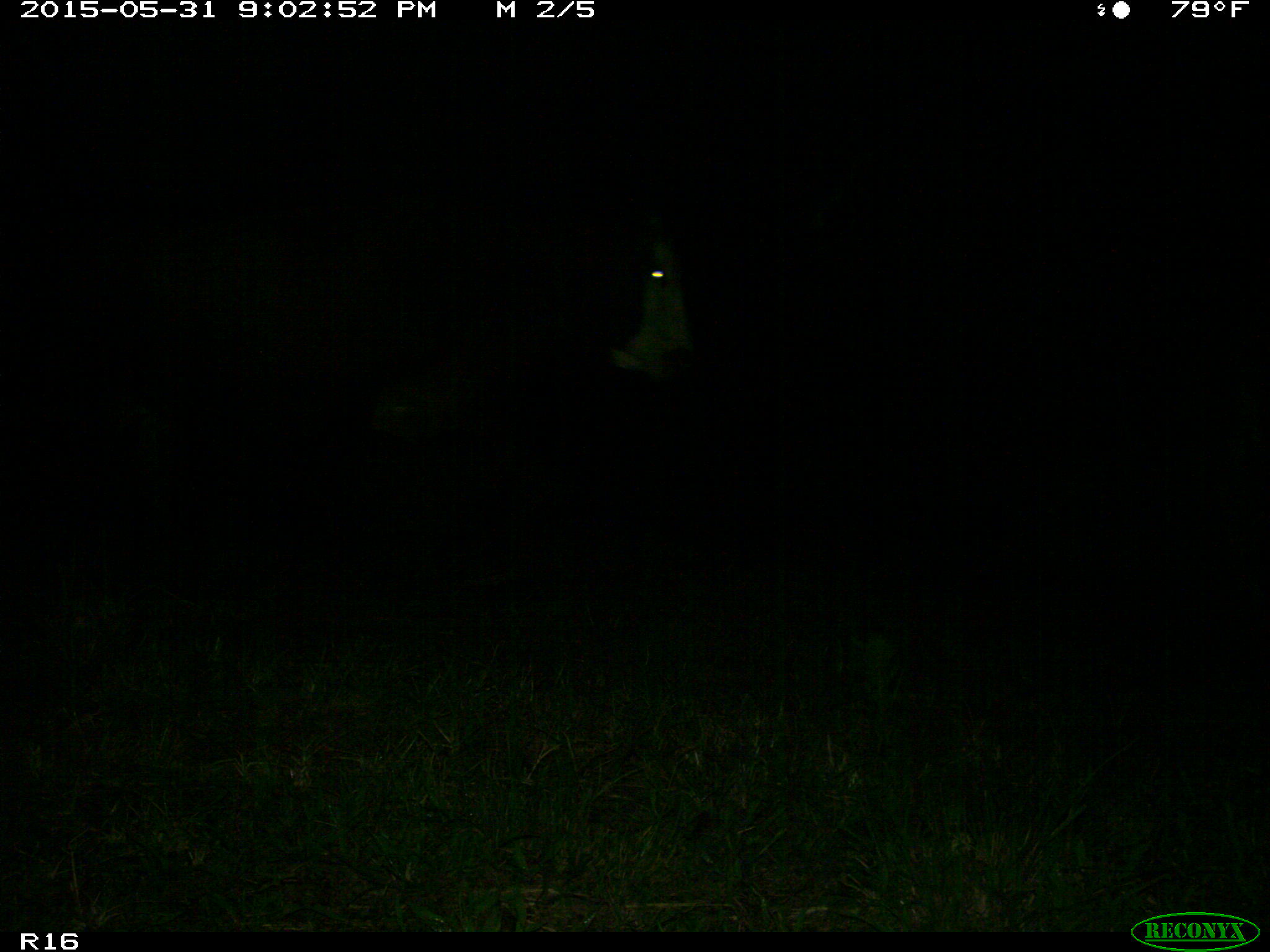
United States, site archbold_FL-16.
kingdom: Animalia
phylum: Chordata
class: Mammalia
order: Artiodactyla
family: Bovidae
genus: Bos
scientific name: Bos taurus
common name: domestic cow